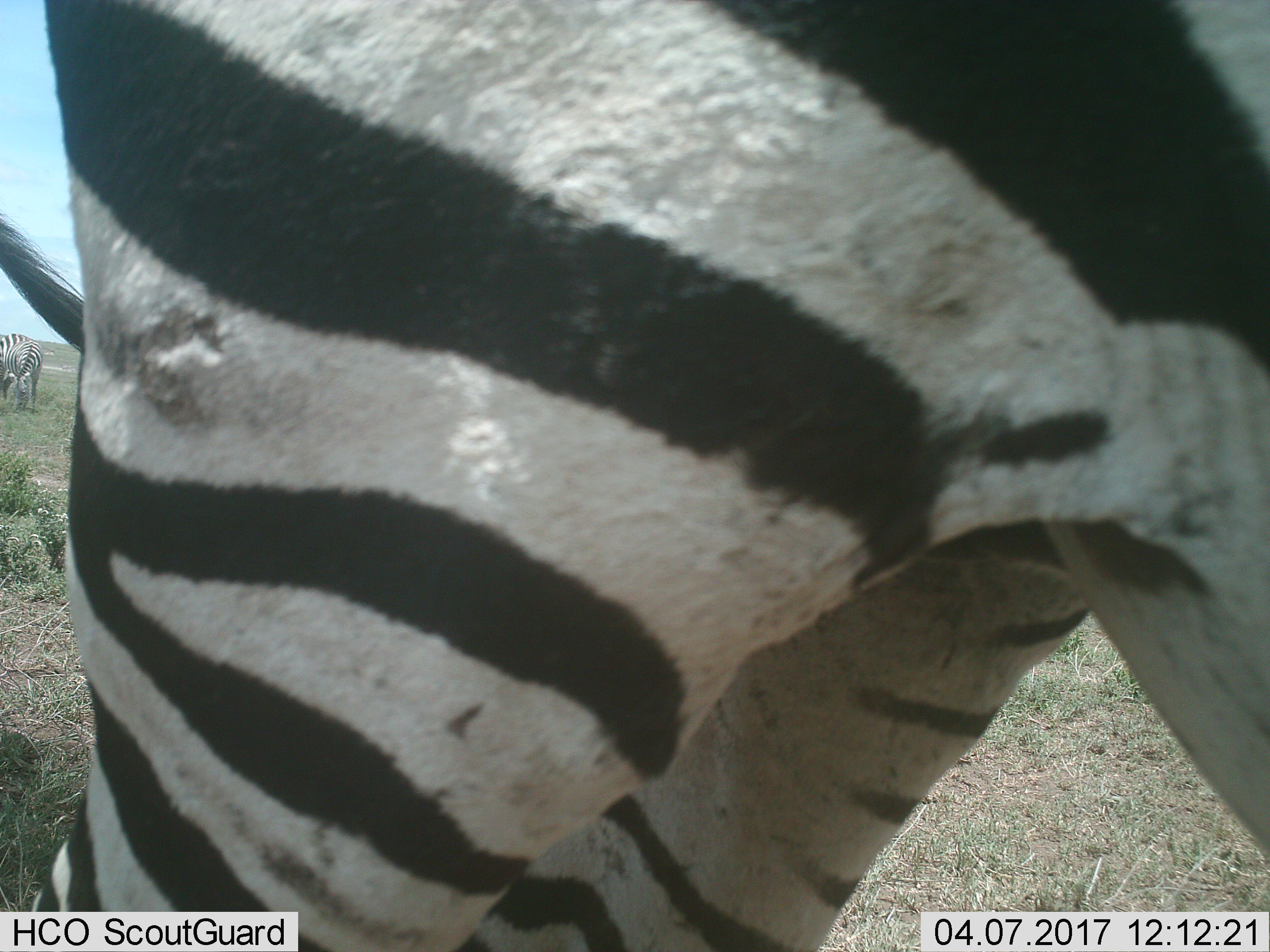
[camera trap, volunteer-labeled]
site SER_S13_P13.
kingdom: Animalia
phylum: Chordata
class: Mammalia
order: Perissodactyla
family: Equidae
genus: Equus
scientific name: Equus quagga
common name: plains zebra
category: zebraplains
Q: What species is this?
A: Zebraplains (plains zebra) (Equus quagga).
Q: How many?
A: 1.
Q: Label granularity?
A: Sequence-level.